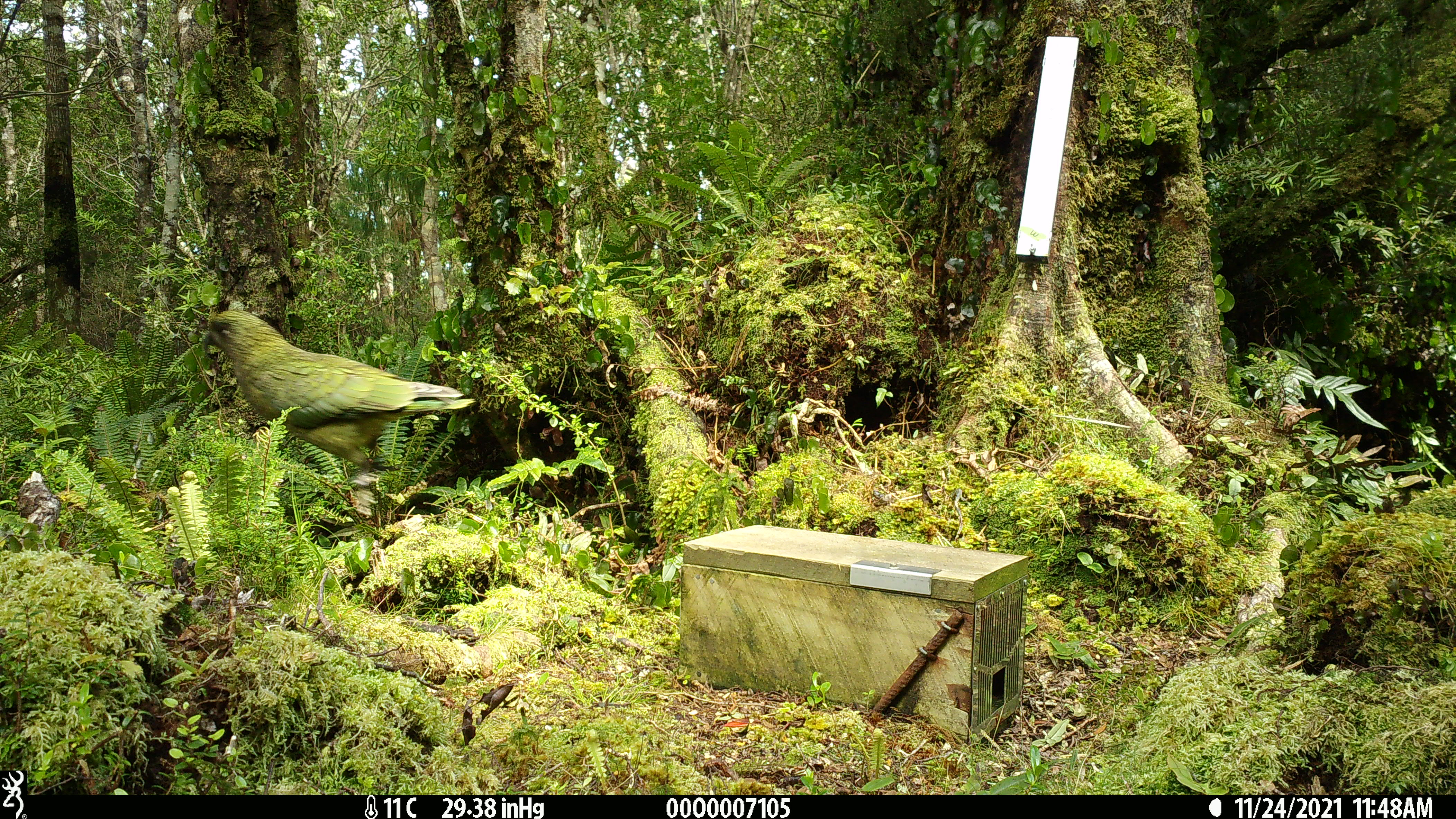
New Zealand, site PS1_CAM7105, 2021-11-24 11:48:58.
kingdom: Animalia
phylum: Chordata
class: Aves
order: Psittaciformes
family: Strigopidae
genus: Nestor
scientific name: Nestor notabilis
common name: kea